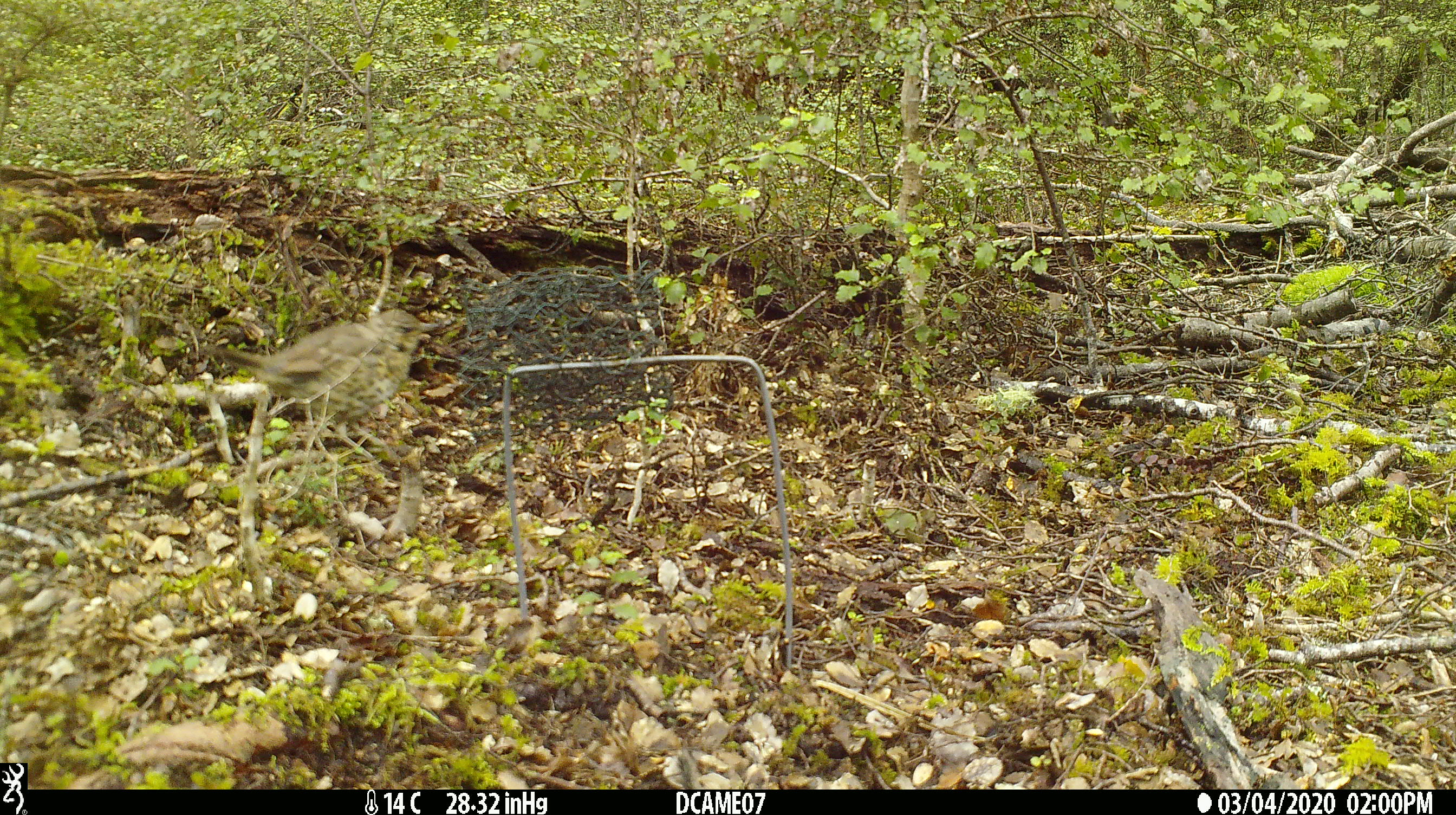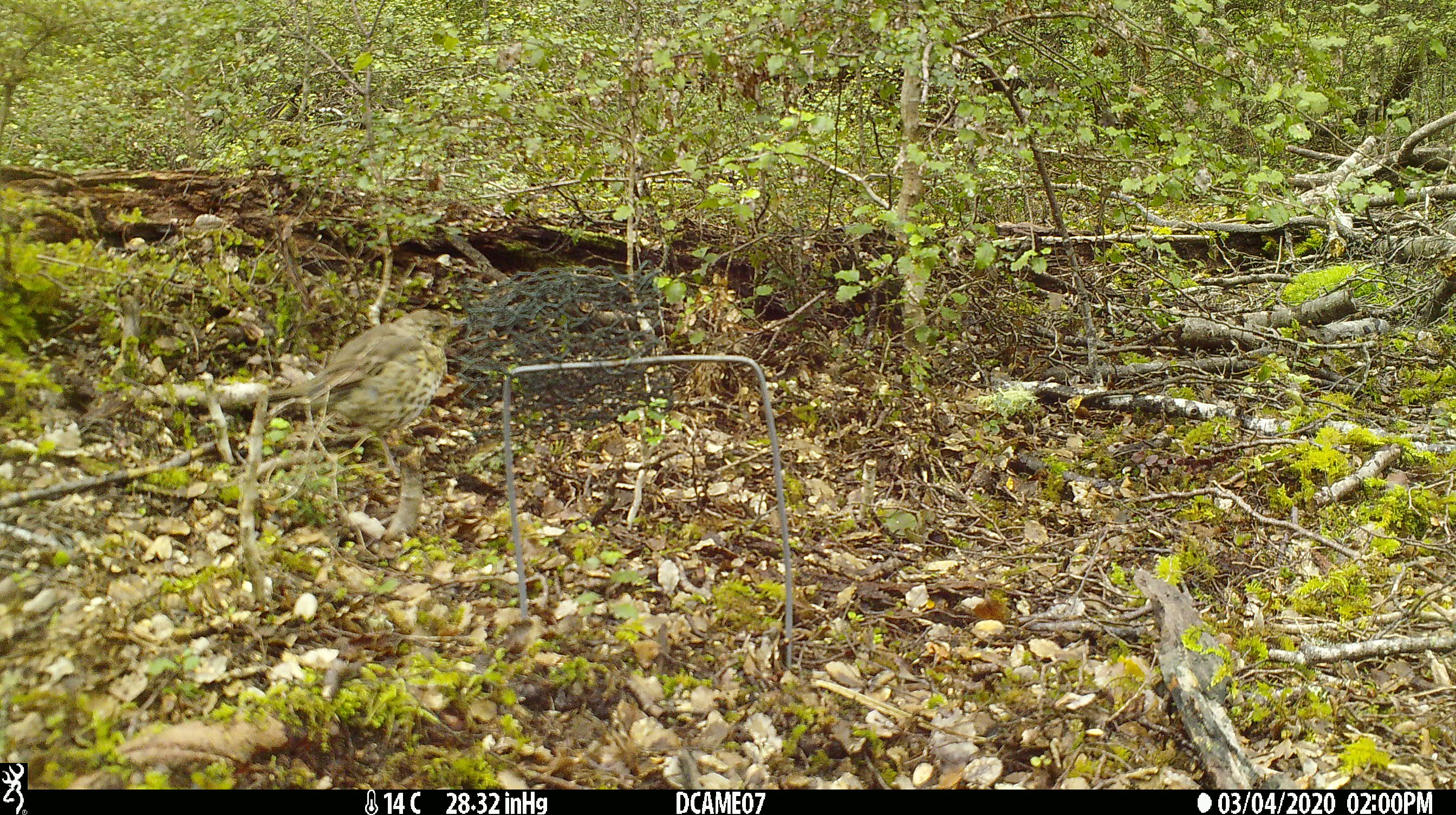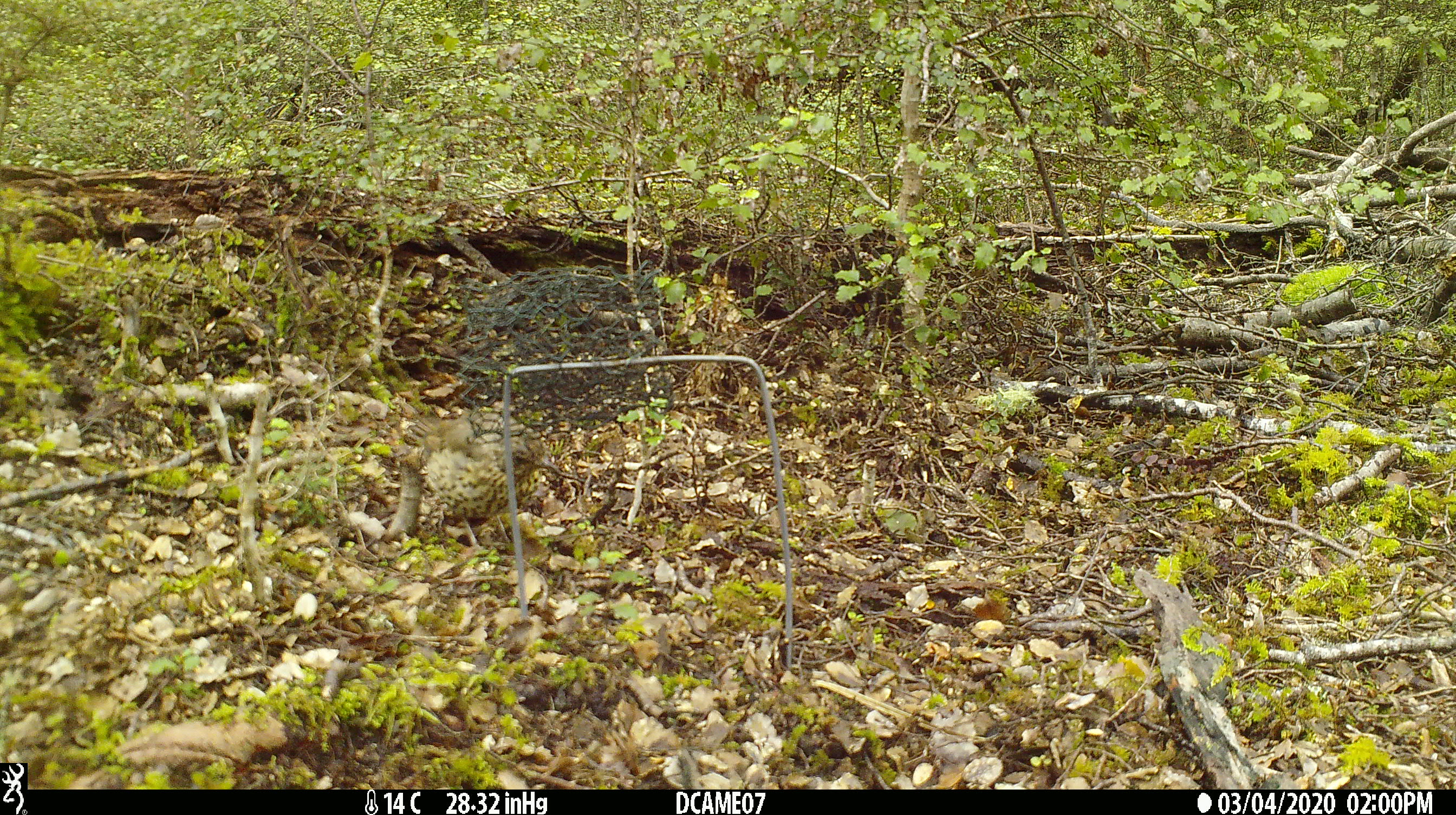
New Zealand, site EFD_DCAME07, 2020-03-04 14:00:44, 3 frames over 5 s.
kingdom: Animalia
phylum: Chordata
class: Aves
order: Passeriformes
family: Turdidae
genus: Turdus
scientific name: Turdus philomelos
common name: song thrush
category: thrush